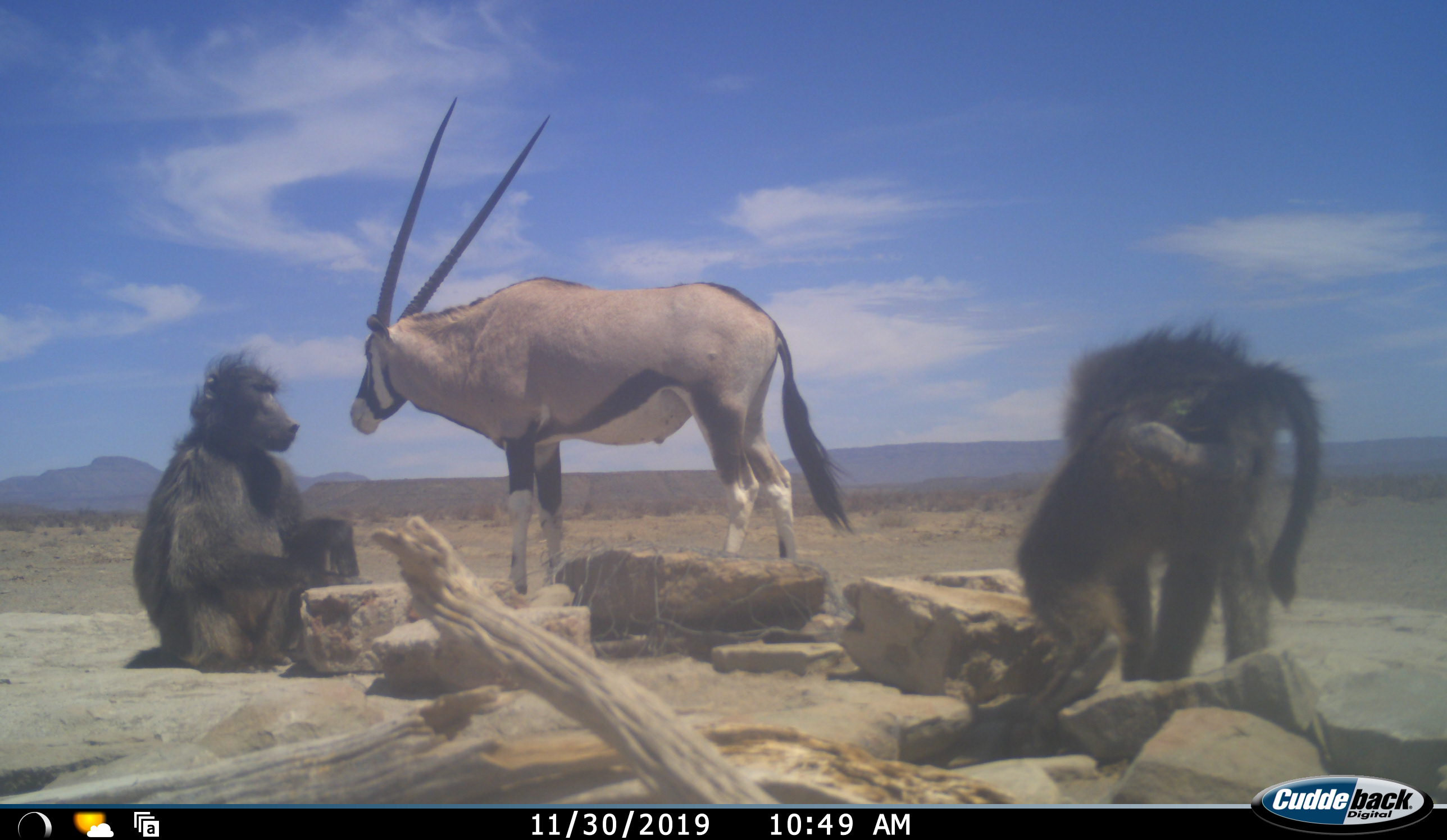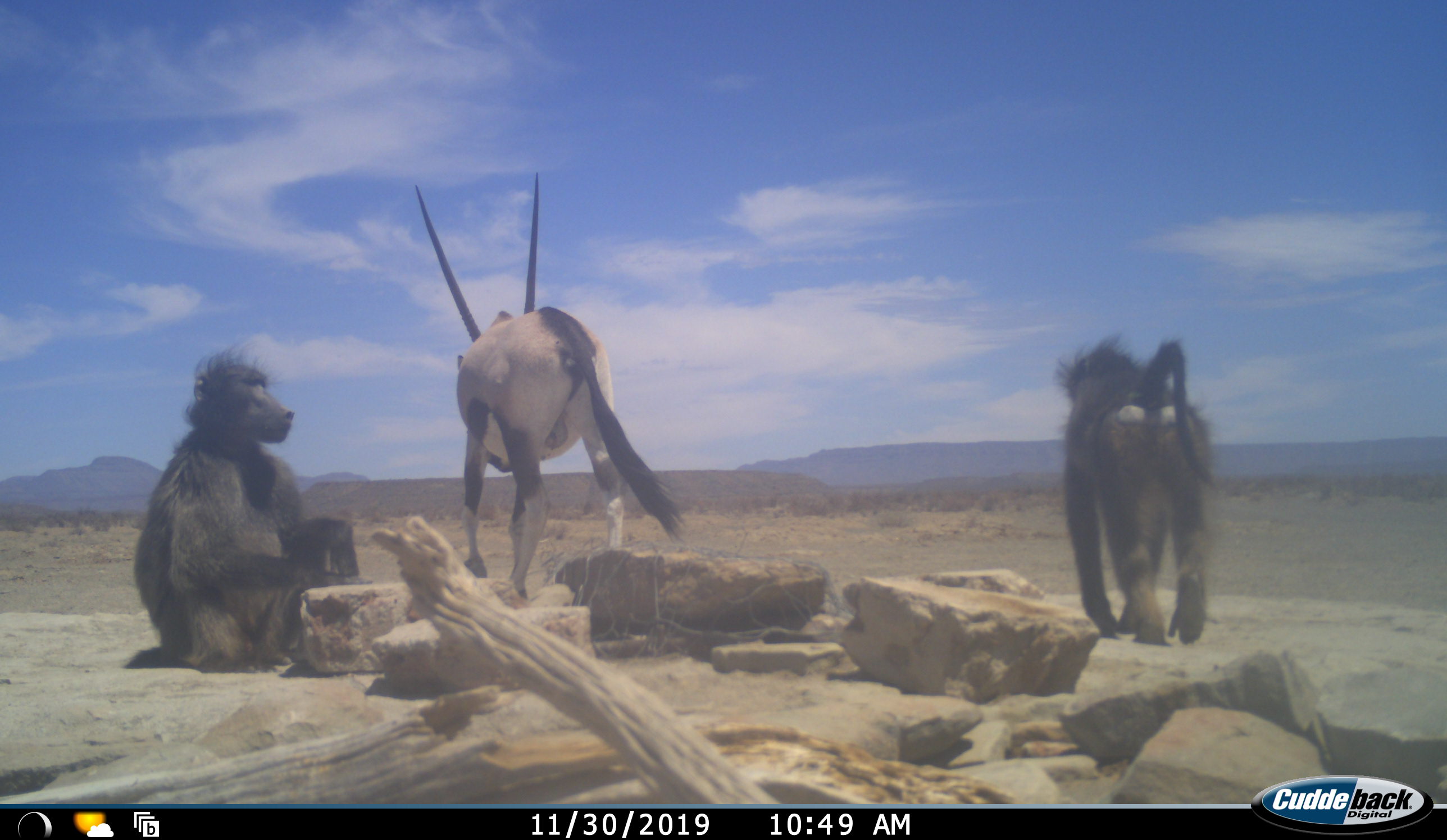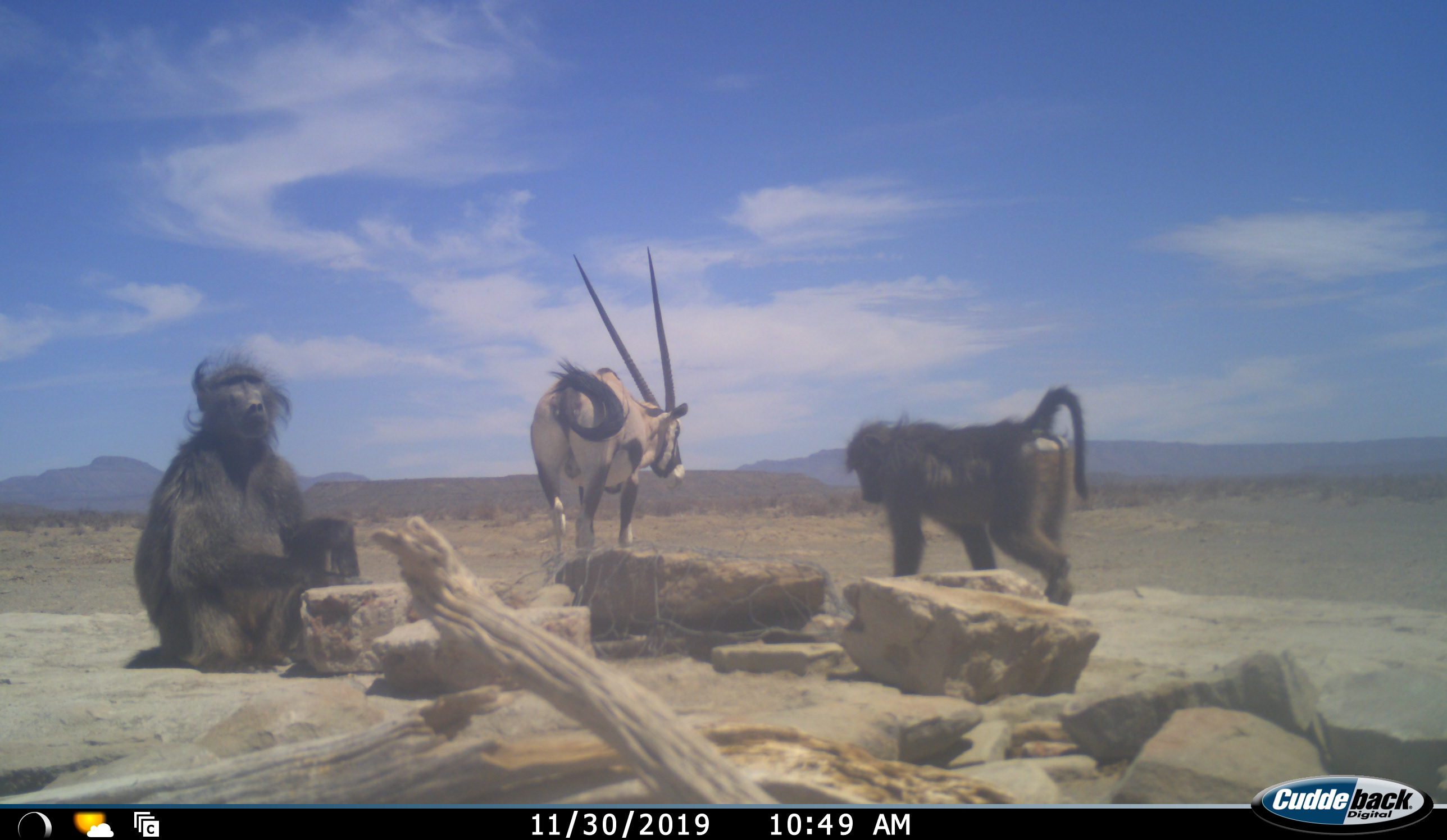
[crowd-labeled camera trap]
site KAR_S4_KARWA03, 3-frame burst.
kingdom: Animalia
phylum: Chordata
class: Mammalia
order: Primates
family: Cercopithecidae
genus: Papio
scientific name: Papio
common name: baboon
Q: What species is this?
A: Baboon (Papio).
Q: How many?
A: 2.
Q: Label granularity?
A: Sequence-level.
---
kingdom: Animalia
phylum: Chordata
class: Mammalia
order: Artiodactyla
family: Bovidae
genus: Oryx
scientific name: Oryx gazella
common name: gemsbok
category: oryx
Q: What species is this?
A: Oryx (gemsbok) (Oryx gazella).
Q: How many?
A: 1.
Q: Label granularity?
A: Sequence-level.